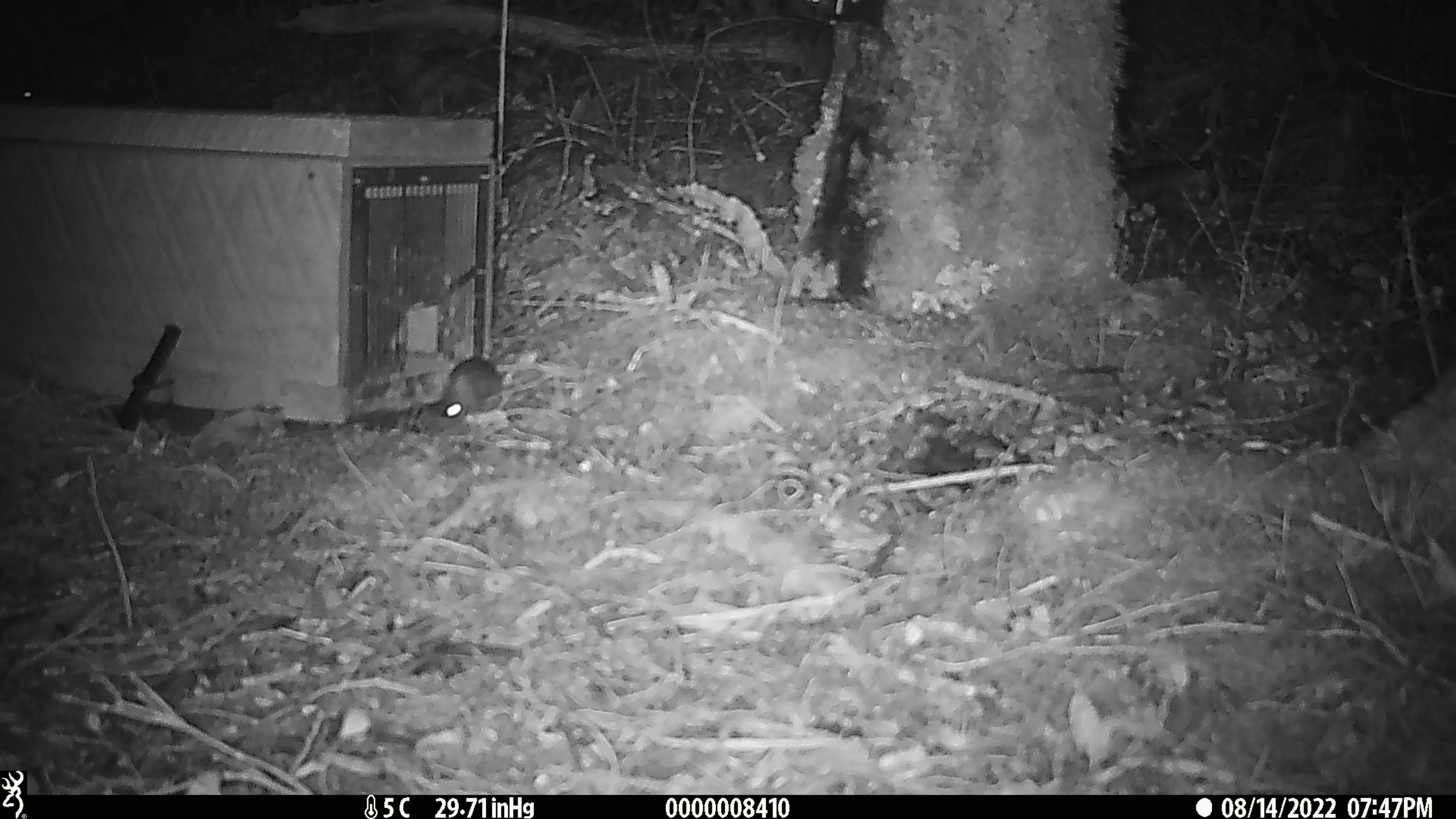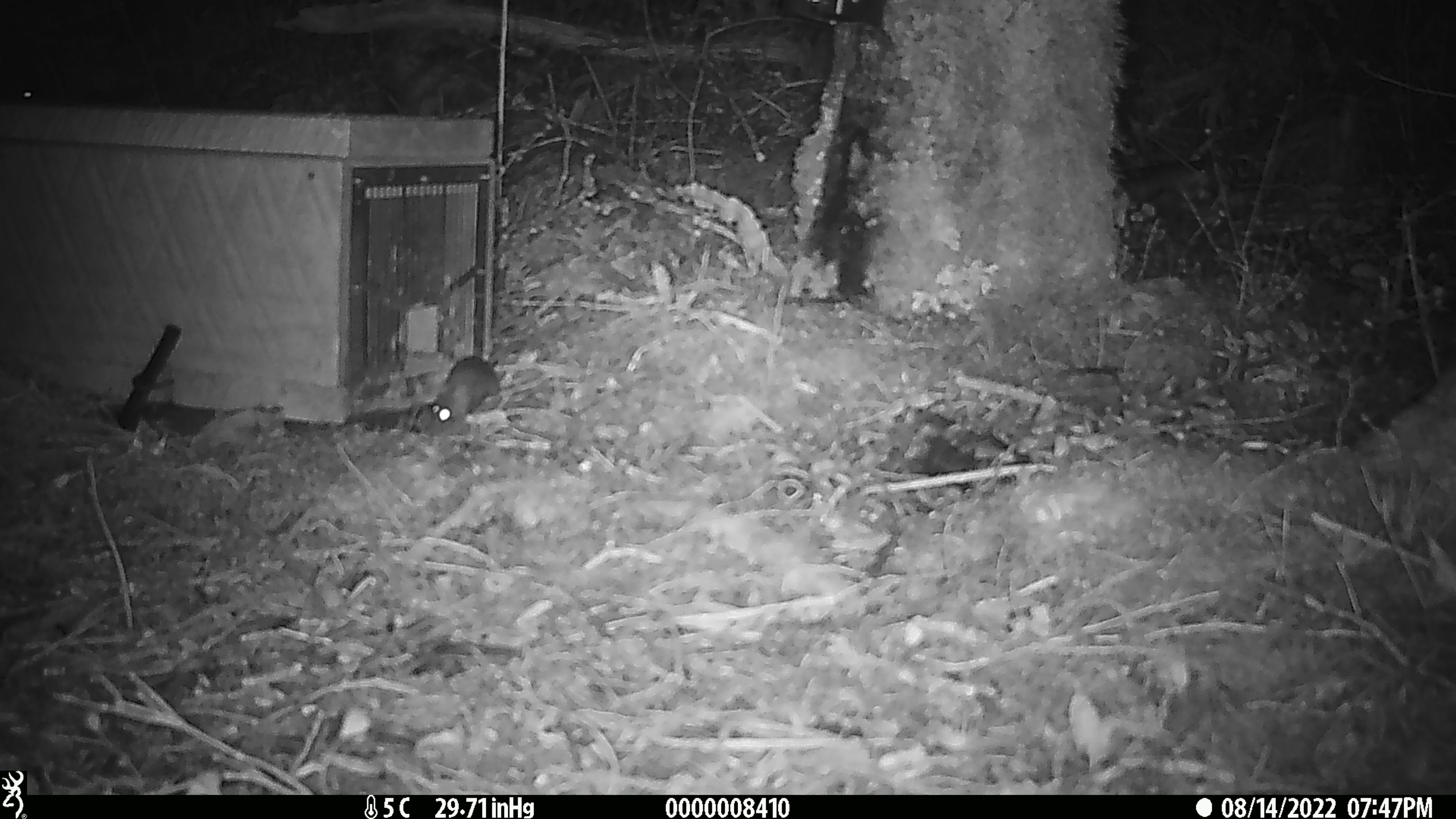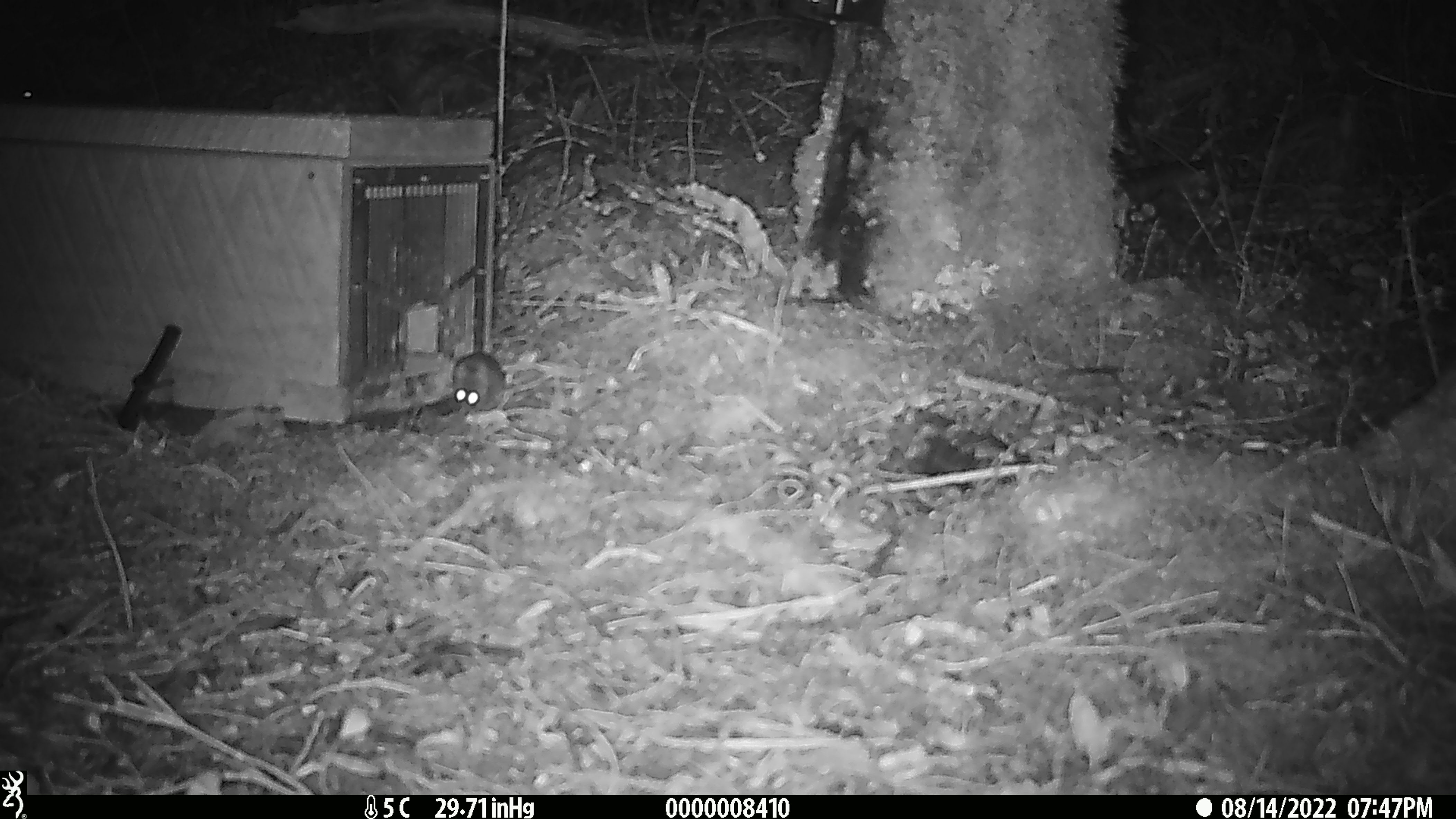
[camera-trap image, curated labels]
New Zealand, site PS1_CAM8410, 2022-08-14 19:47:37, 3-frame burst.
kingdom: Animalia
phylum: Chordata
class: Mammalia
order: Rodentia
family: Muridae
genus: Mus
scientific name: Mus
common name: mouse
Mouse (Mus).